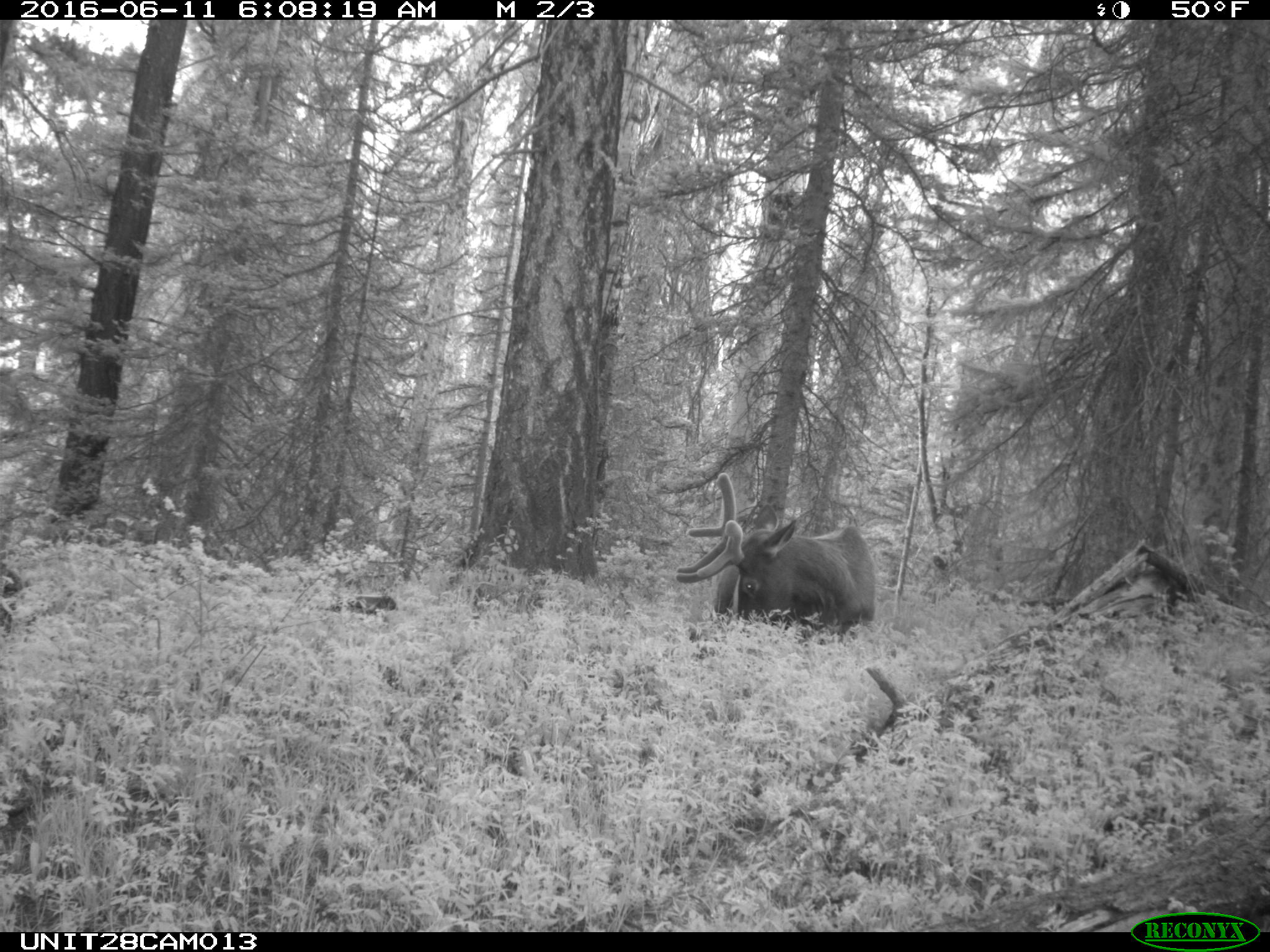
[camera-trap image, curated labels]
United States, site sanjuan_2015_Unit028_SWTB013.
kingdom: Animalia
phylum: Chordata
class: Mammalia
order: Artiodactyla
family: Cervidae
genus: Cervus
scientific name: Cervus elaphus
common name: red deer